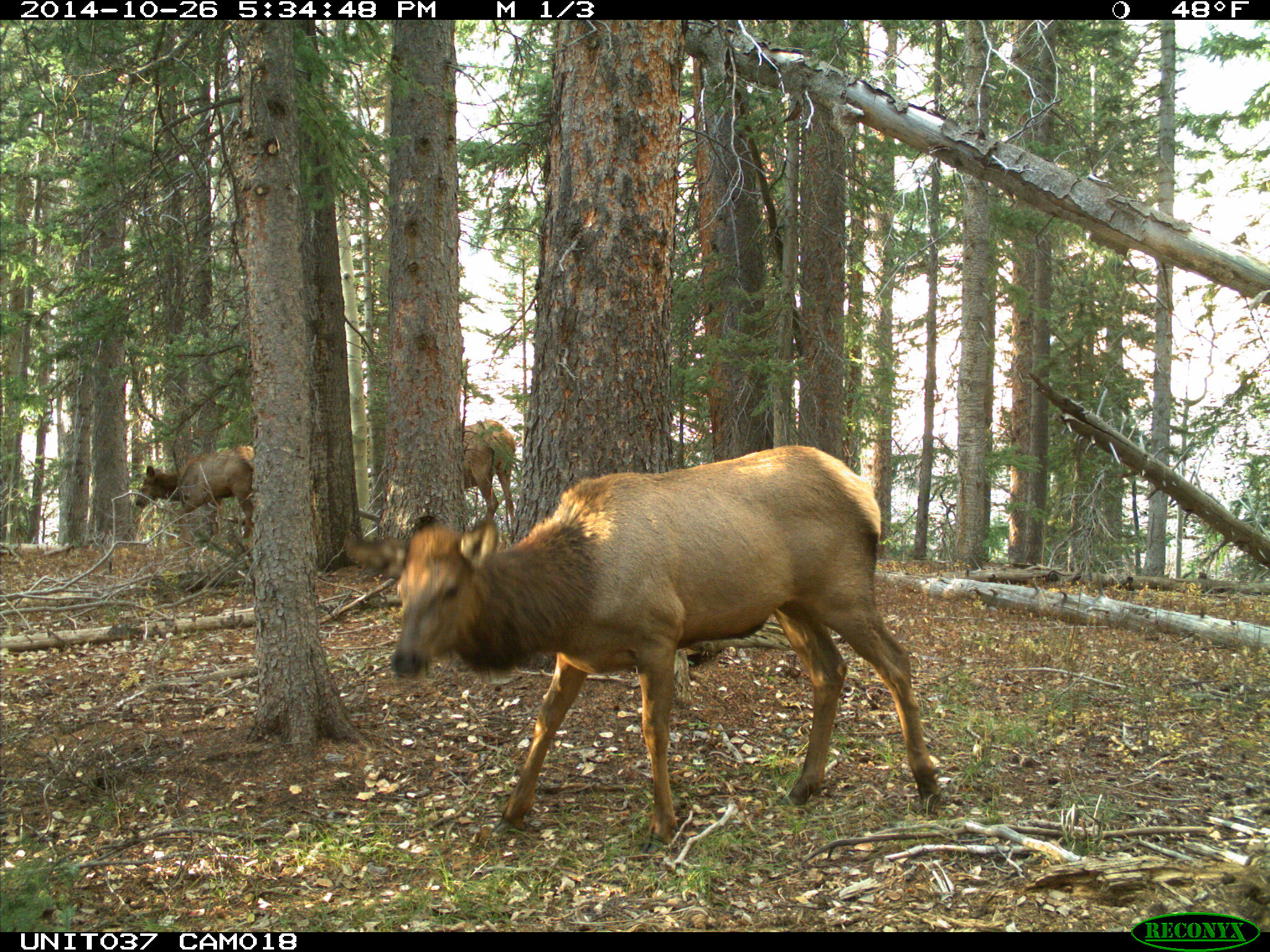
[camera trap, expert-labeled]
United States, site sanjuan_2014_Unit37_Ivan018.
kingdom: Animalia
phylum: Chordata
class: Mammalia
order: Artiodactyla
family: Cervidae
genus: Cervus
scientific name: Cervus elaphus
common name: red deer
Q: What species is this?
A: Cervus elaphus (red deer).